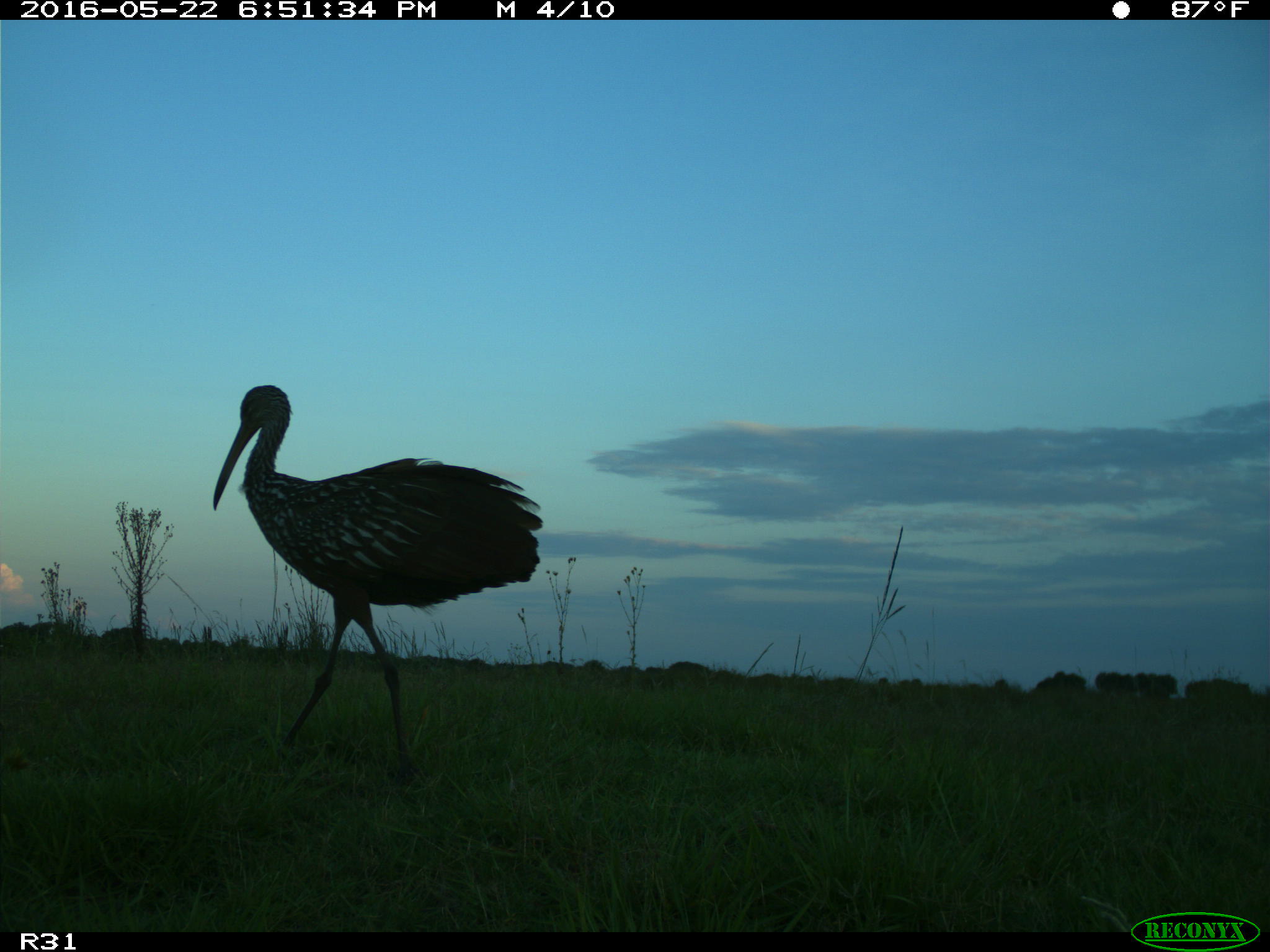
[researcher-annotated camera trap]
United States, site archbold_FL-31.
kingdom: Animalia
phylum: Chordata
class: Aves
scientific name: Aves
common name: birds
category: unidentified bird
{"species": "unidentified bird (birds) (Aves)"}